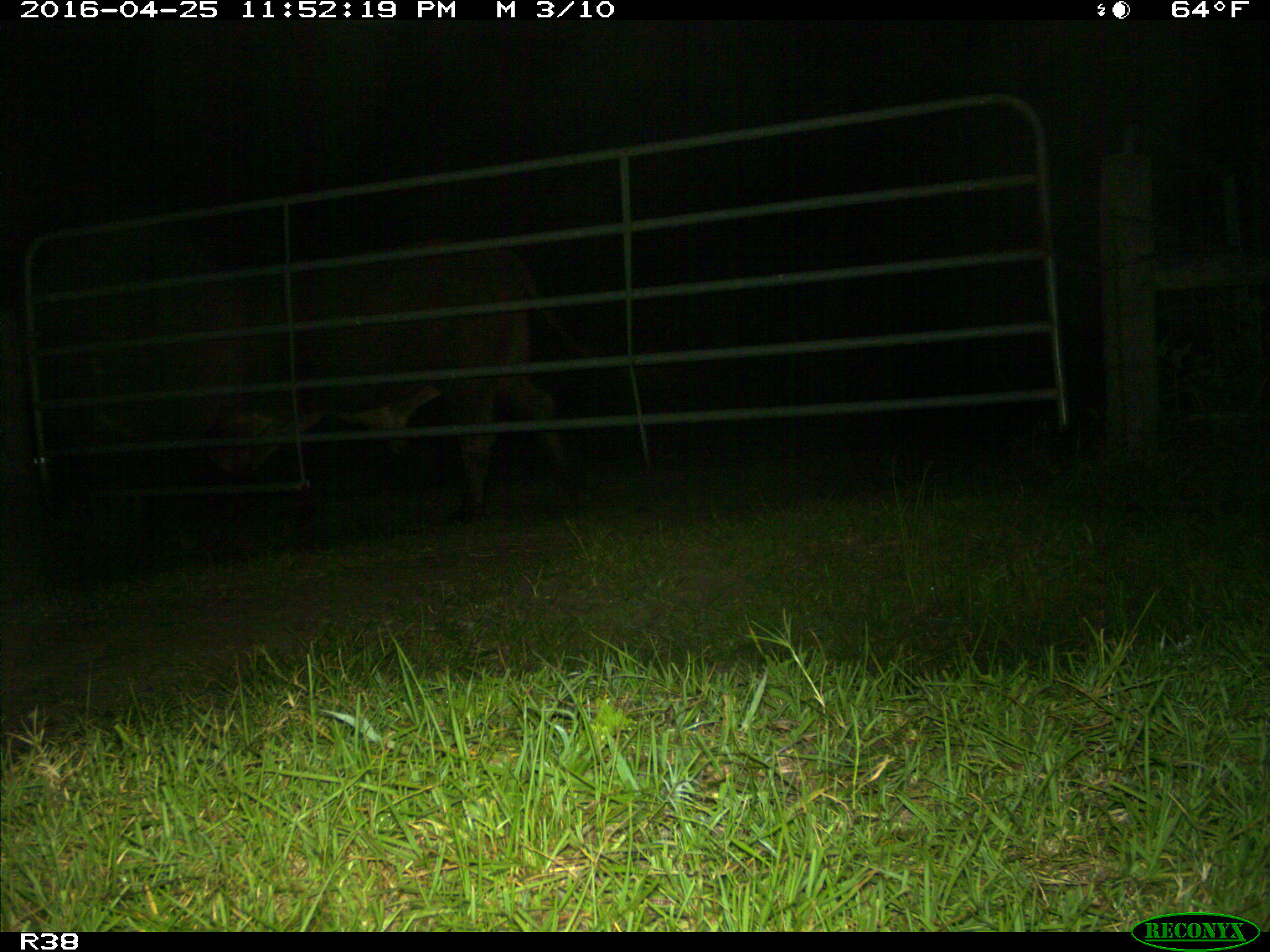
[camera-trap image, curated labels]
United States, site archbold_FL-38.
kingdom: Animalia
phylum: Chordata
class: Mammalia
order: Artiodactyla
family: Bovidae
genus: Bos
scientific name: Bos taurus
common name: domestic cow